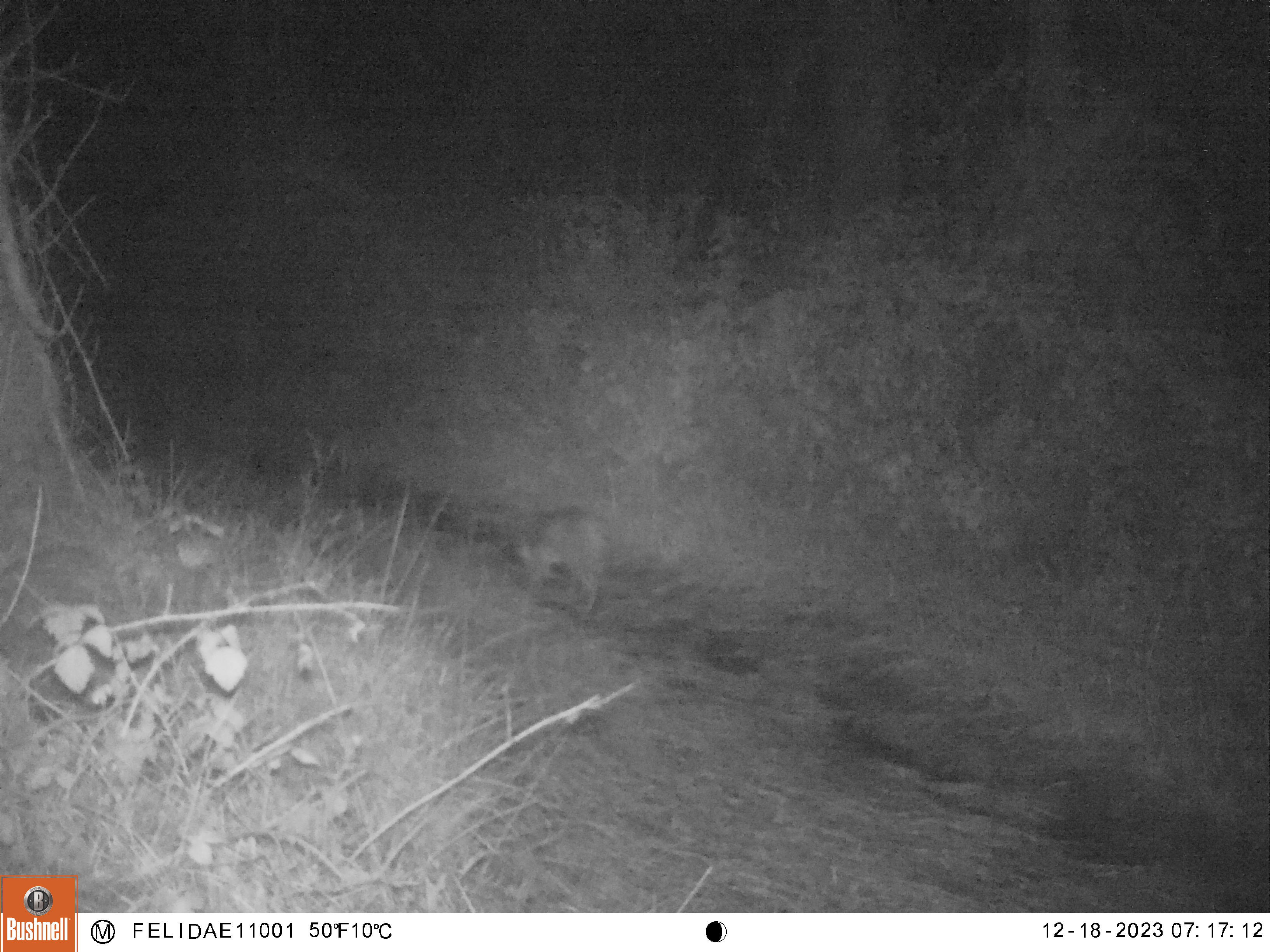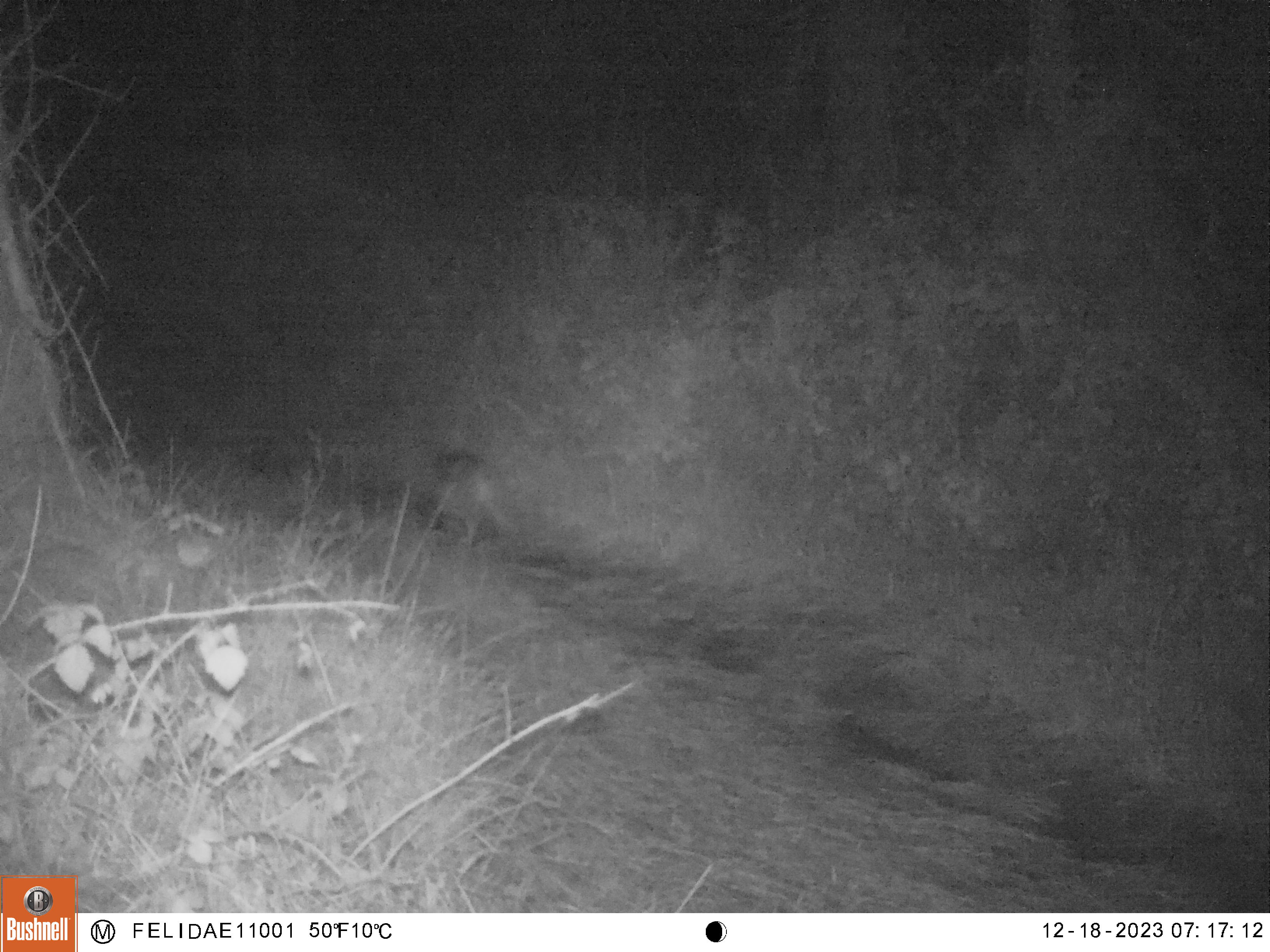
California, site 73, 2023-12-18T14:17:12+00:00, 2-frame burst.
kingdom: Animalia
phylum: Chordata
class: Mammalia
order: Carnivora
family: Felidae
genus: Lynx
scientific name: Lynx rufus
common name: bobcat